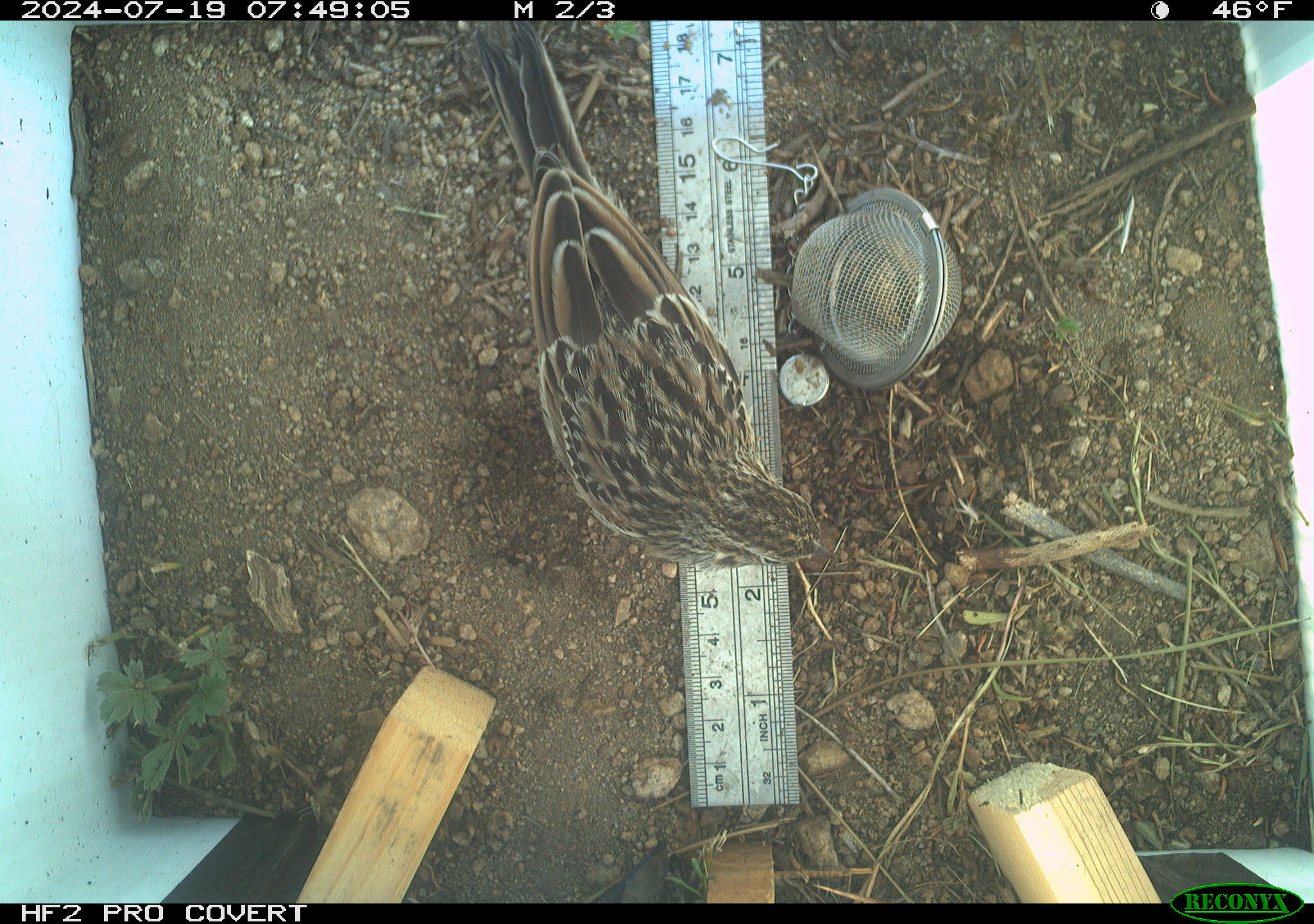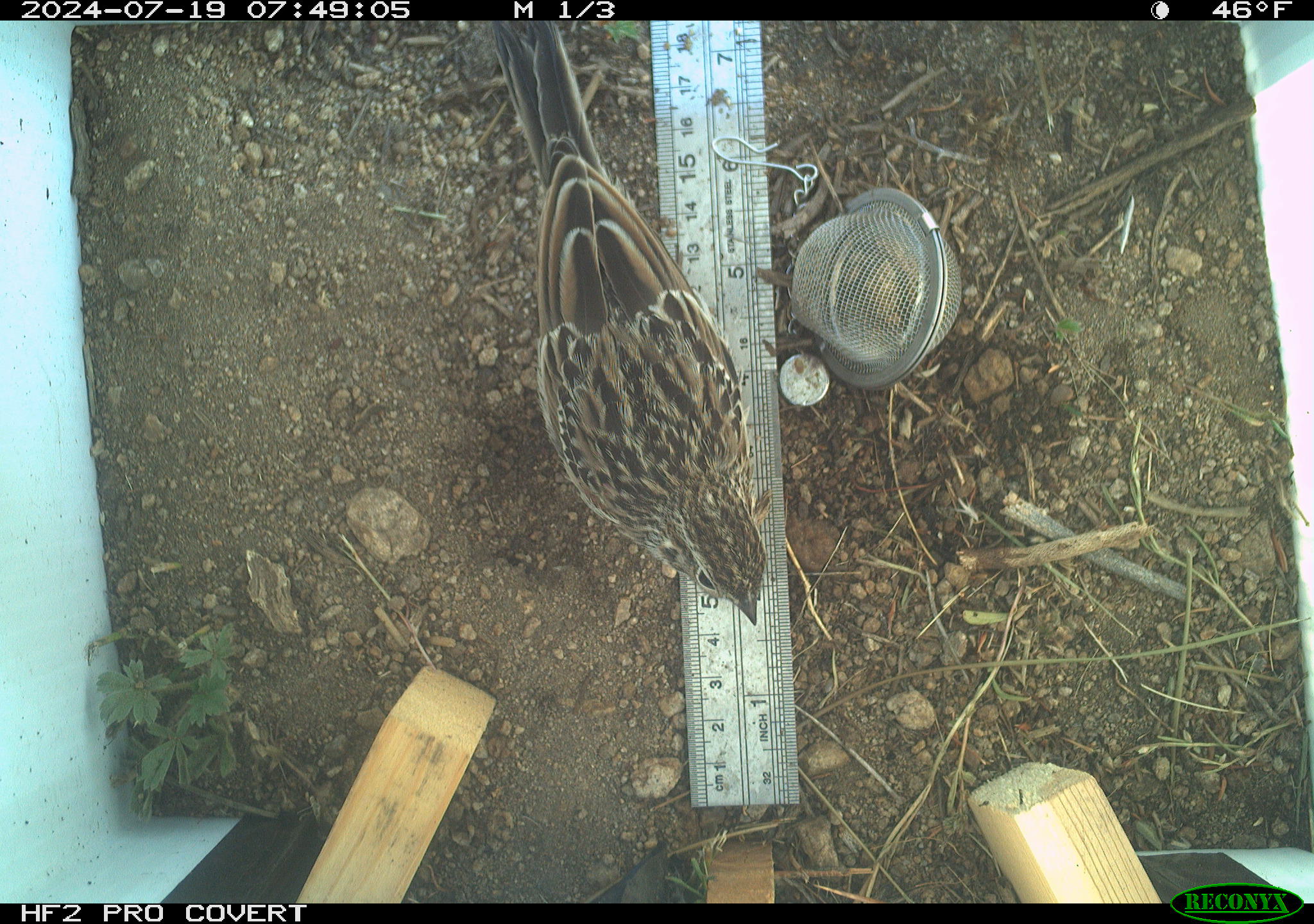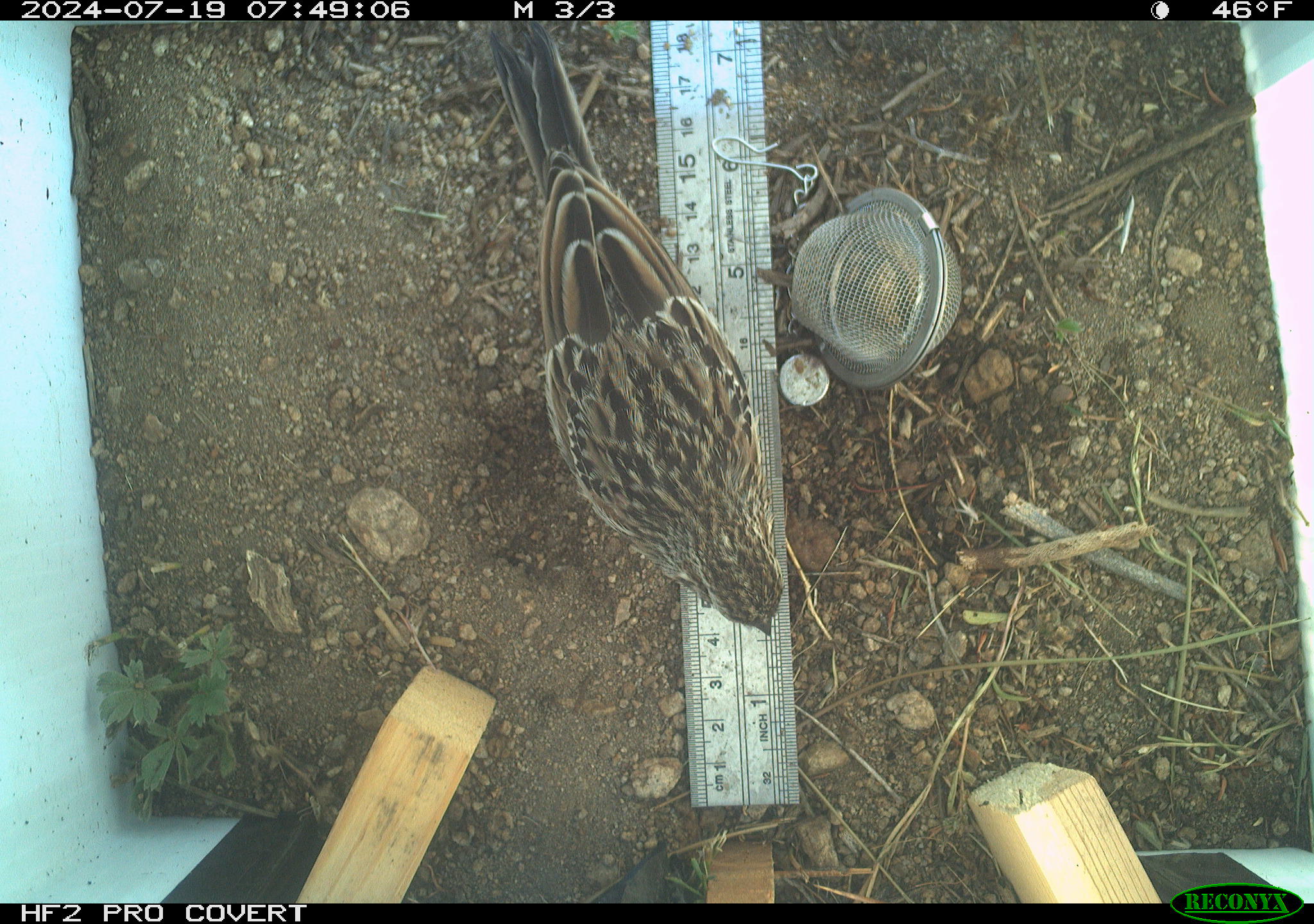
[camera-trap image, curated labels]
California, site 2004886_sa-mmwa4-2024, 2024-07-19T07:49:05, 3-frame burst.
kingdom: Animalia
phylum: Chordata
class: Aves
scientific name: Aves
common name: bird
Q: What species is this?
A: Bird (Aves).